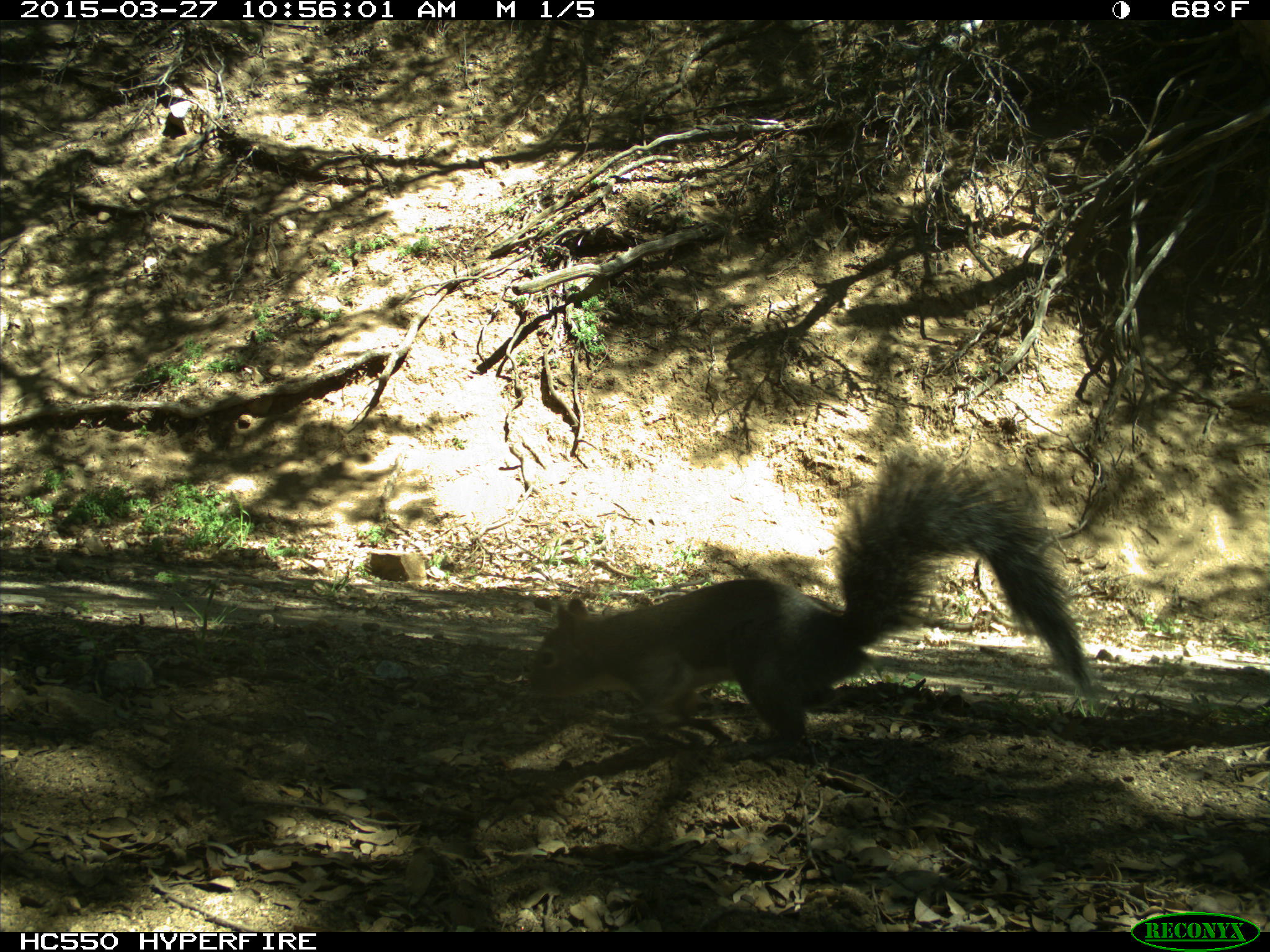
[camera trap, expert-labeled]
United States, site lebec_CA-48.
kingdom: Animalia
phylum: Chordata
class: Mammalia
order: Rodentia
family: Sciuridae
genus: Sciurus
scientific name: Sciurus carolinensis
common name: eastern gray squirrel